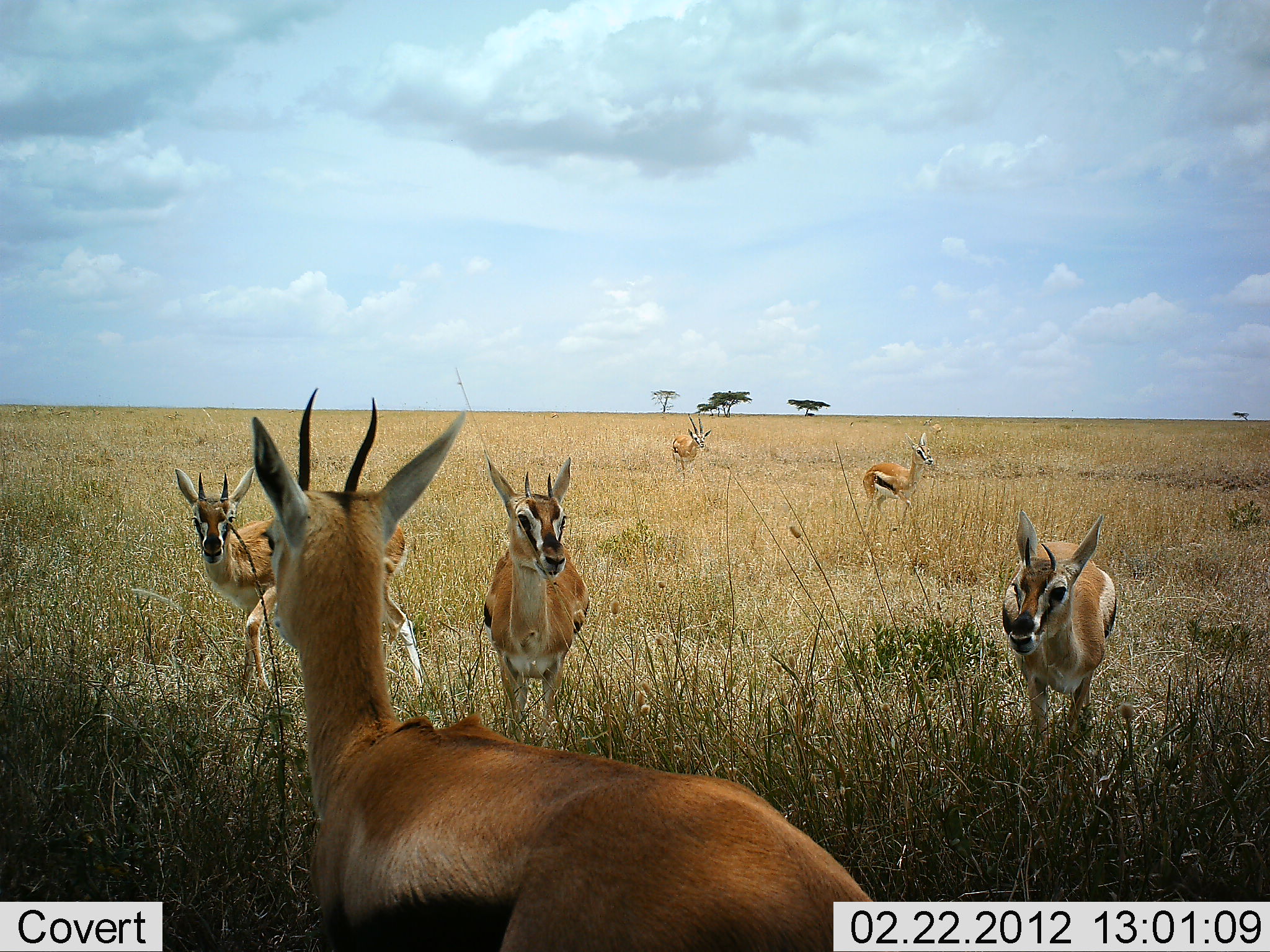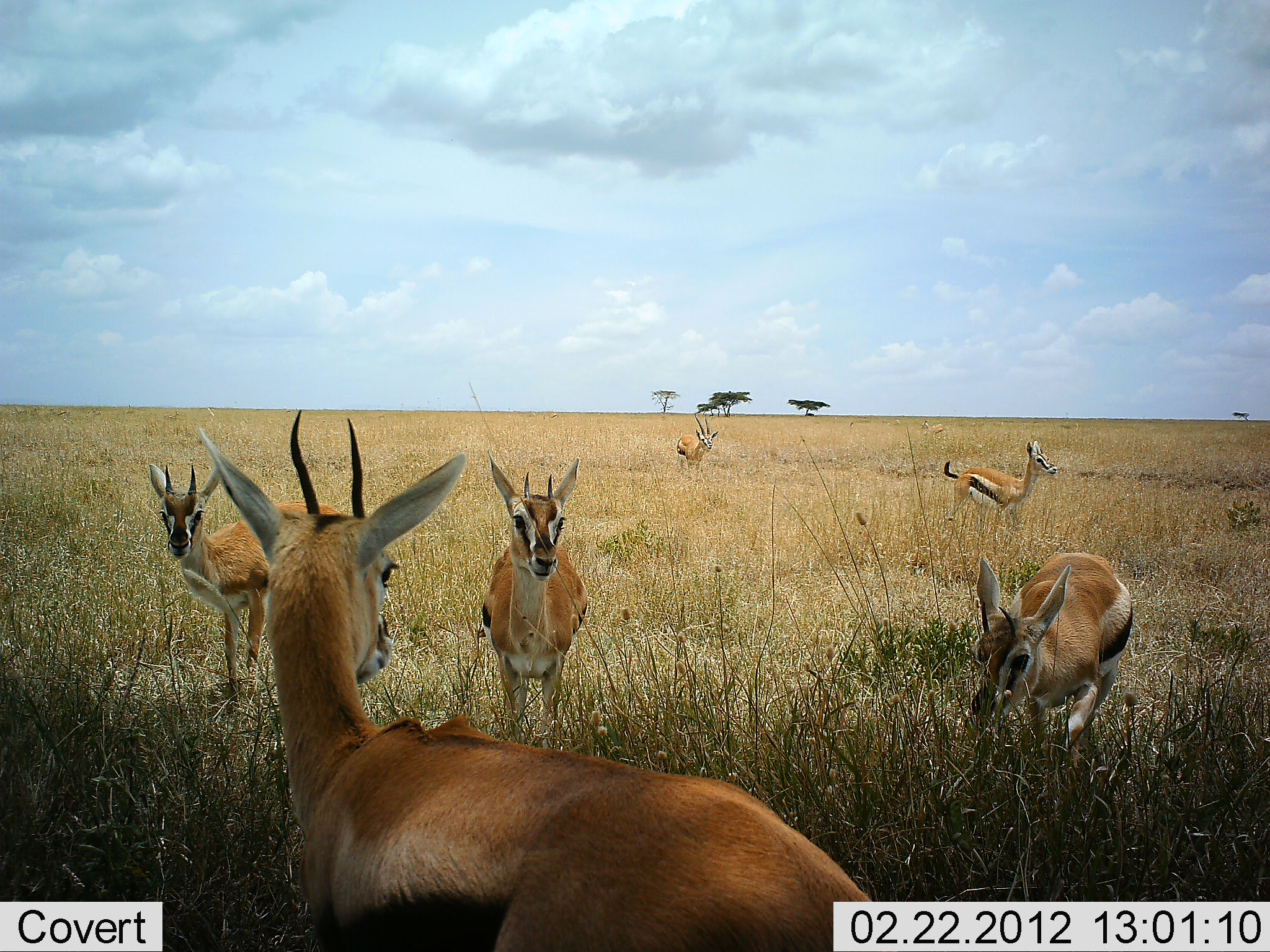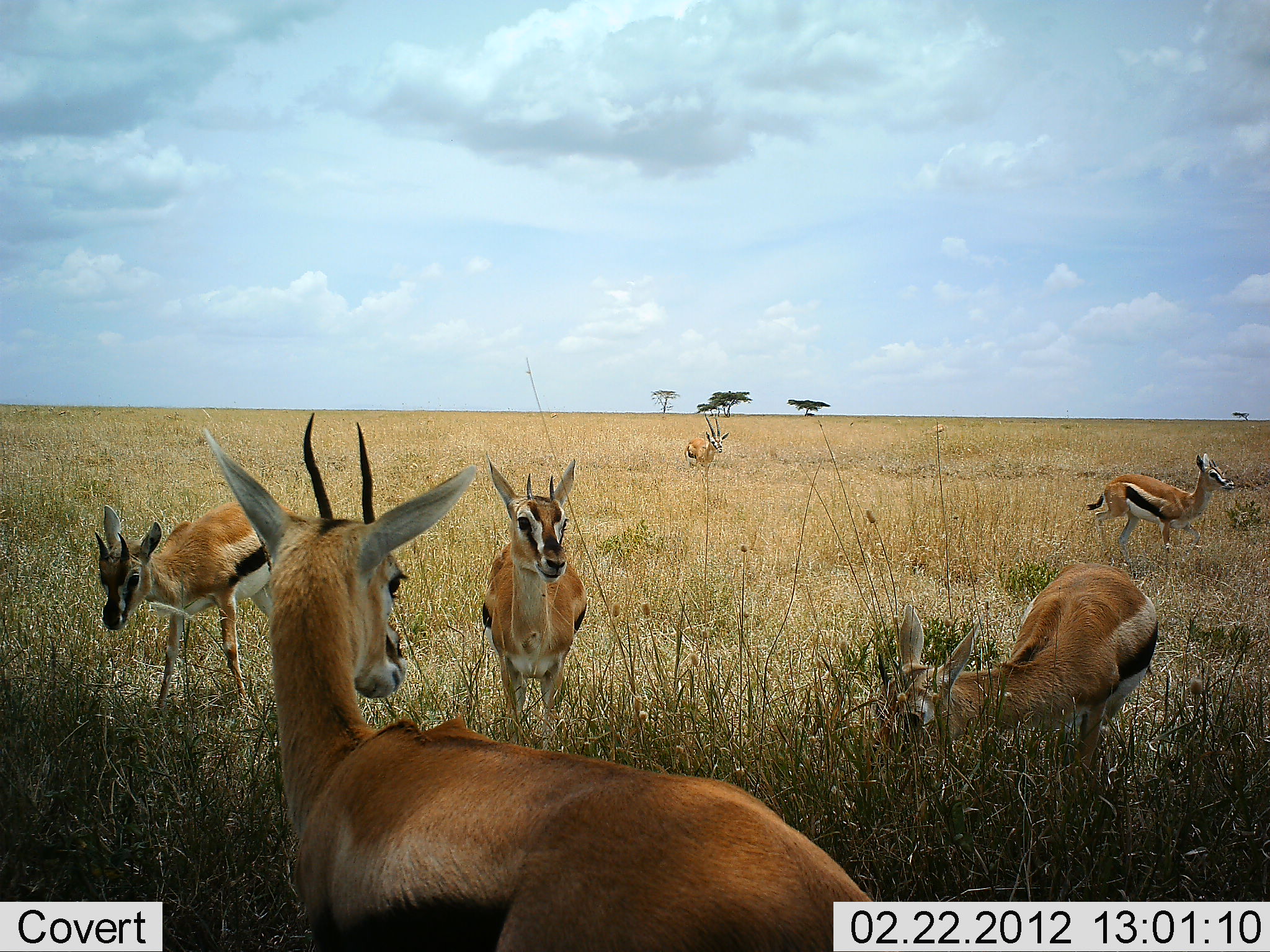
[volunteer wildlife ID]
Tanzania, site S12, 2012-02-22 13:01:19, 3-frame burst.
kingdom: Animalia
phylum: Chordata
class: Mammalia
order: Artiodactyla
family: Bovidae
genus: Eudorcas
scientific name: Eudorcas thomsonii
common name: thomson's gazelle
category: gazellethomsons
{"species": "gazellethomsons (thomson's gazelle) (Eudorcas thomsonii)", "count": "6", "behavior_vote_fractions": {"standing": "91%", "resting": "5%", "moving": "77%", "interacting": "0%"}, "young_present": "9%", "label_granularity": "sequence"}